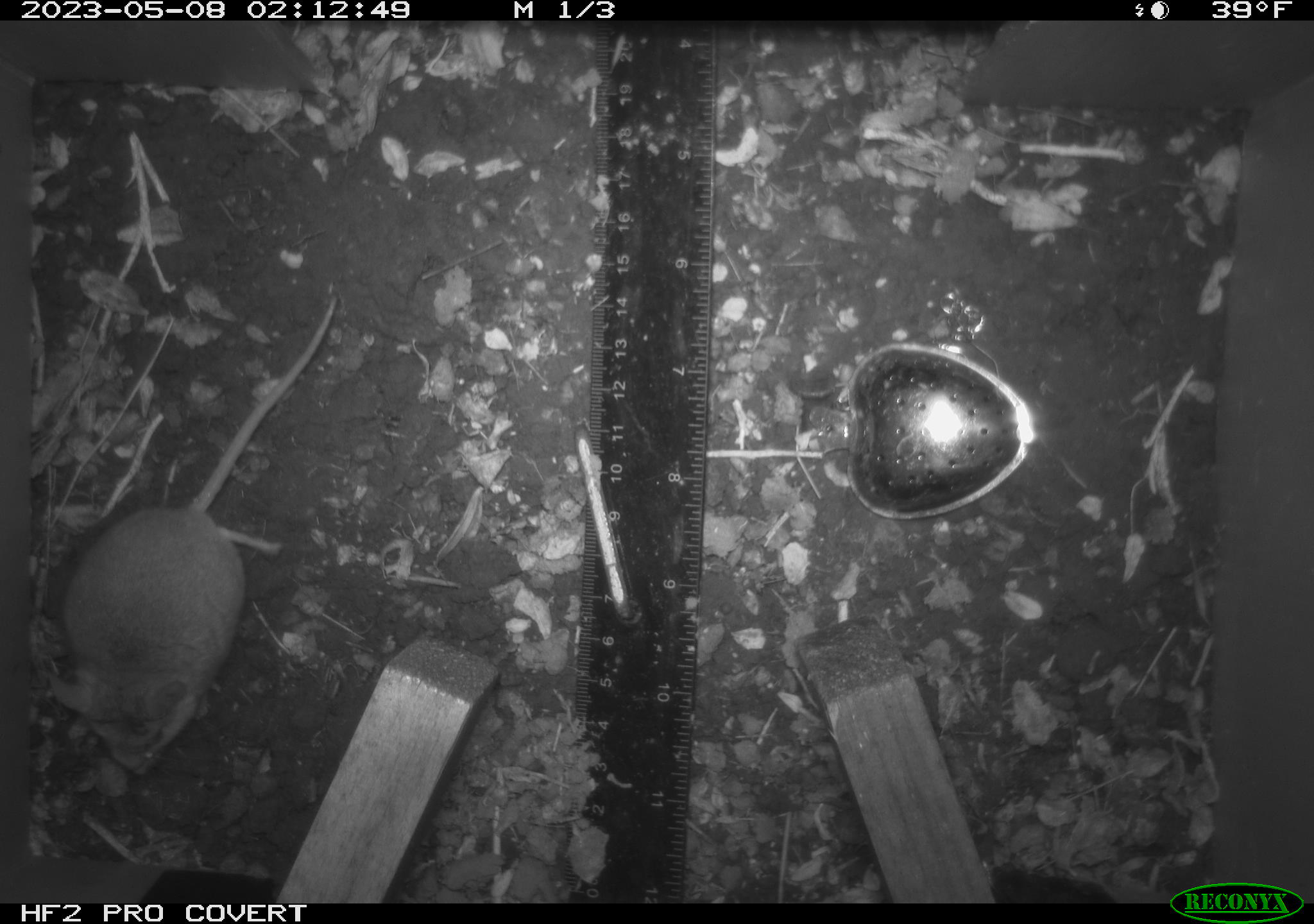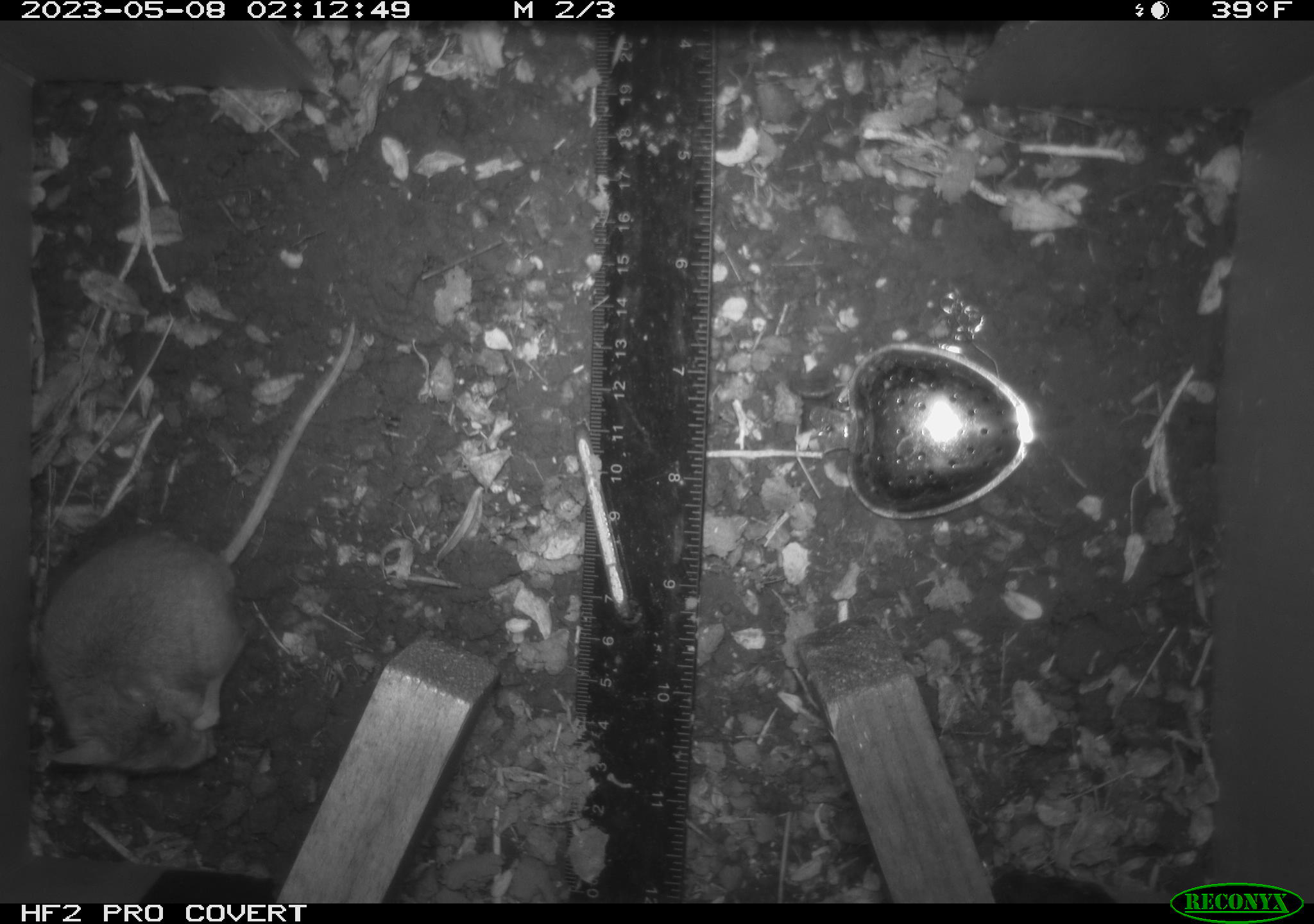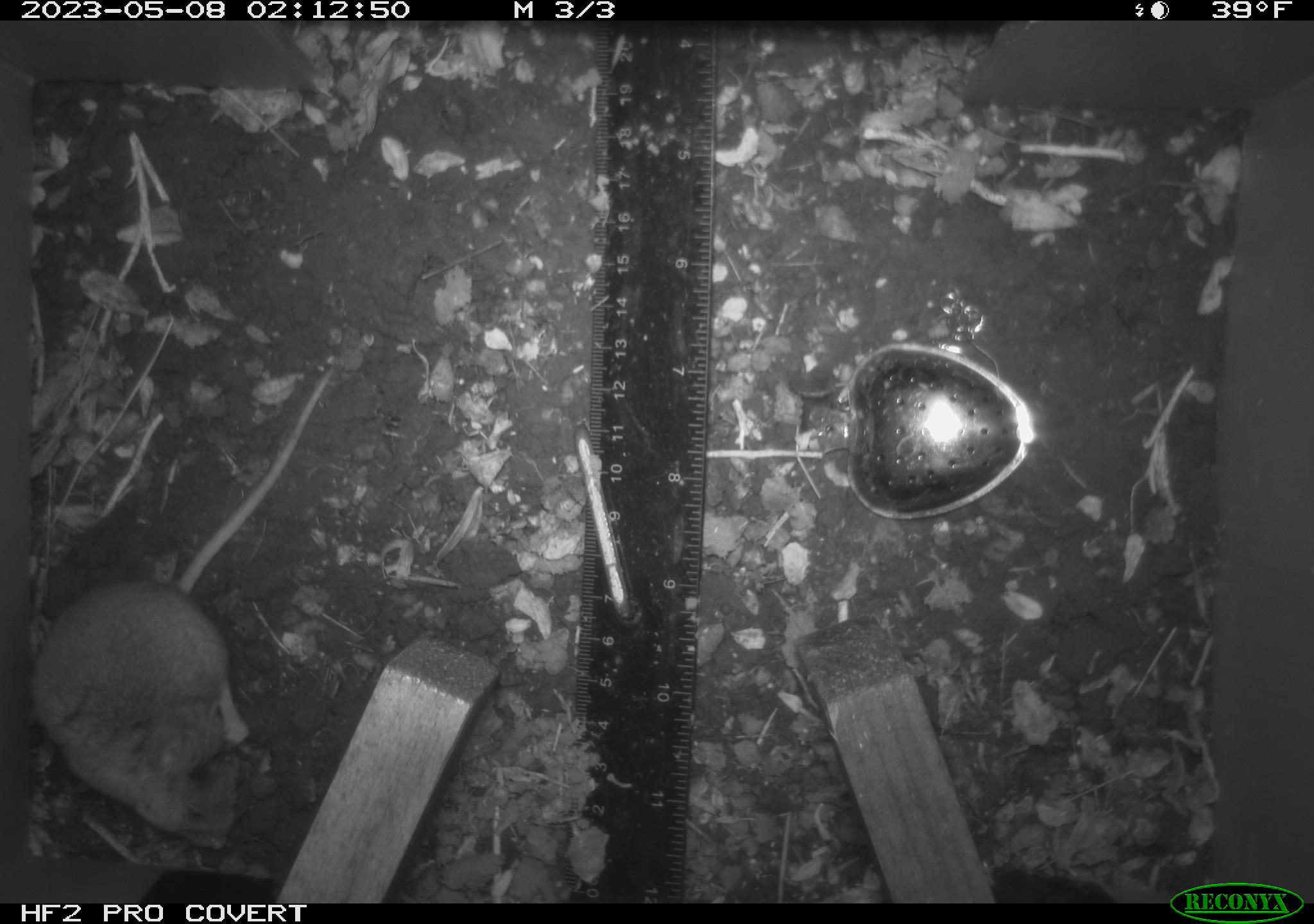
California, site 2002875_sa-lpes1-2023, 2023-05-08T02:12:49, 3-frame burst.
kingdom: Animalia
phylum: Chordata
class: Mammalia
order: Rodentia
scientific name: Rodentia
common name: mouse species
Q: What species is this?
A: Mouse species (Rodentia).